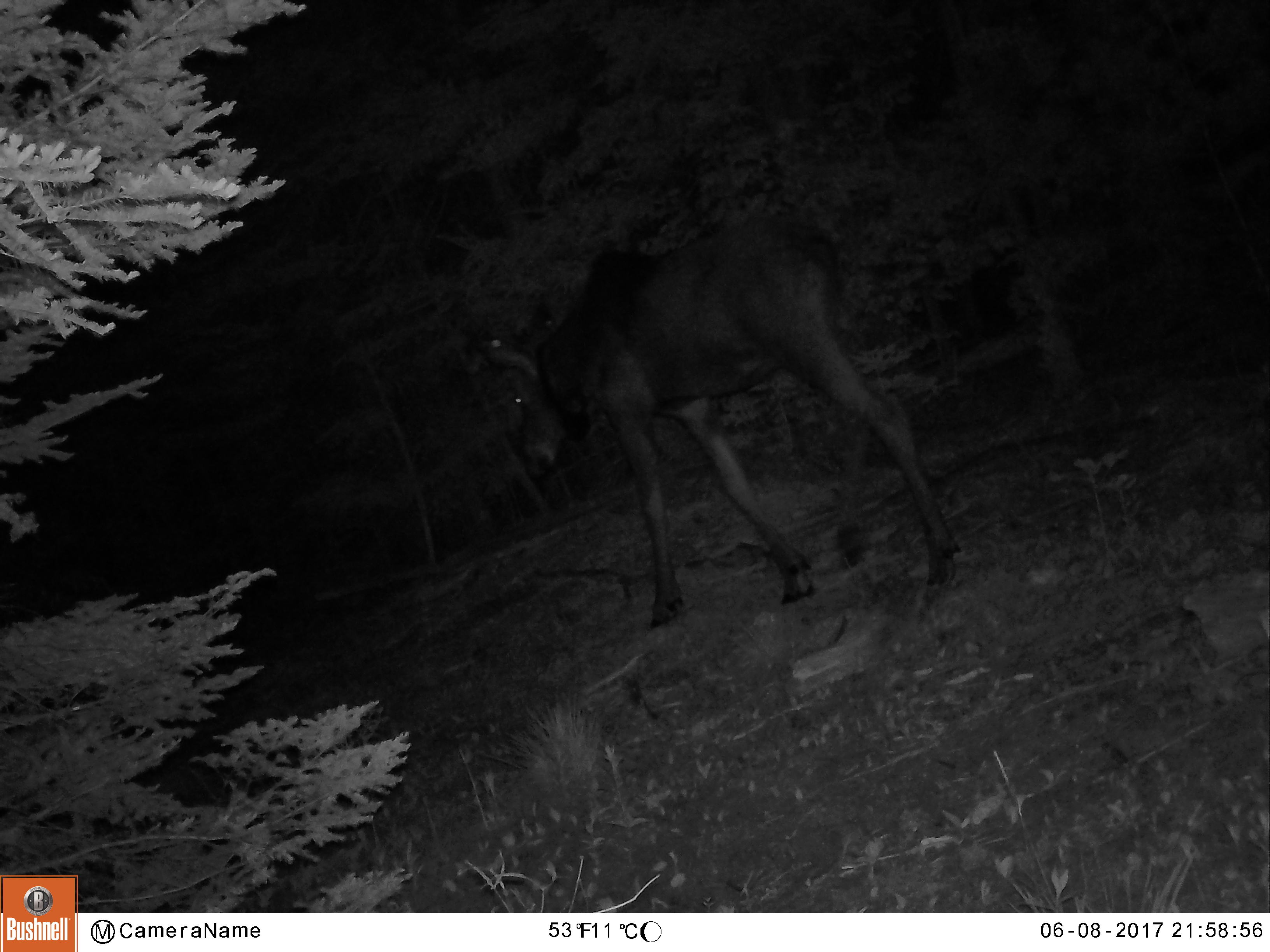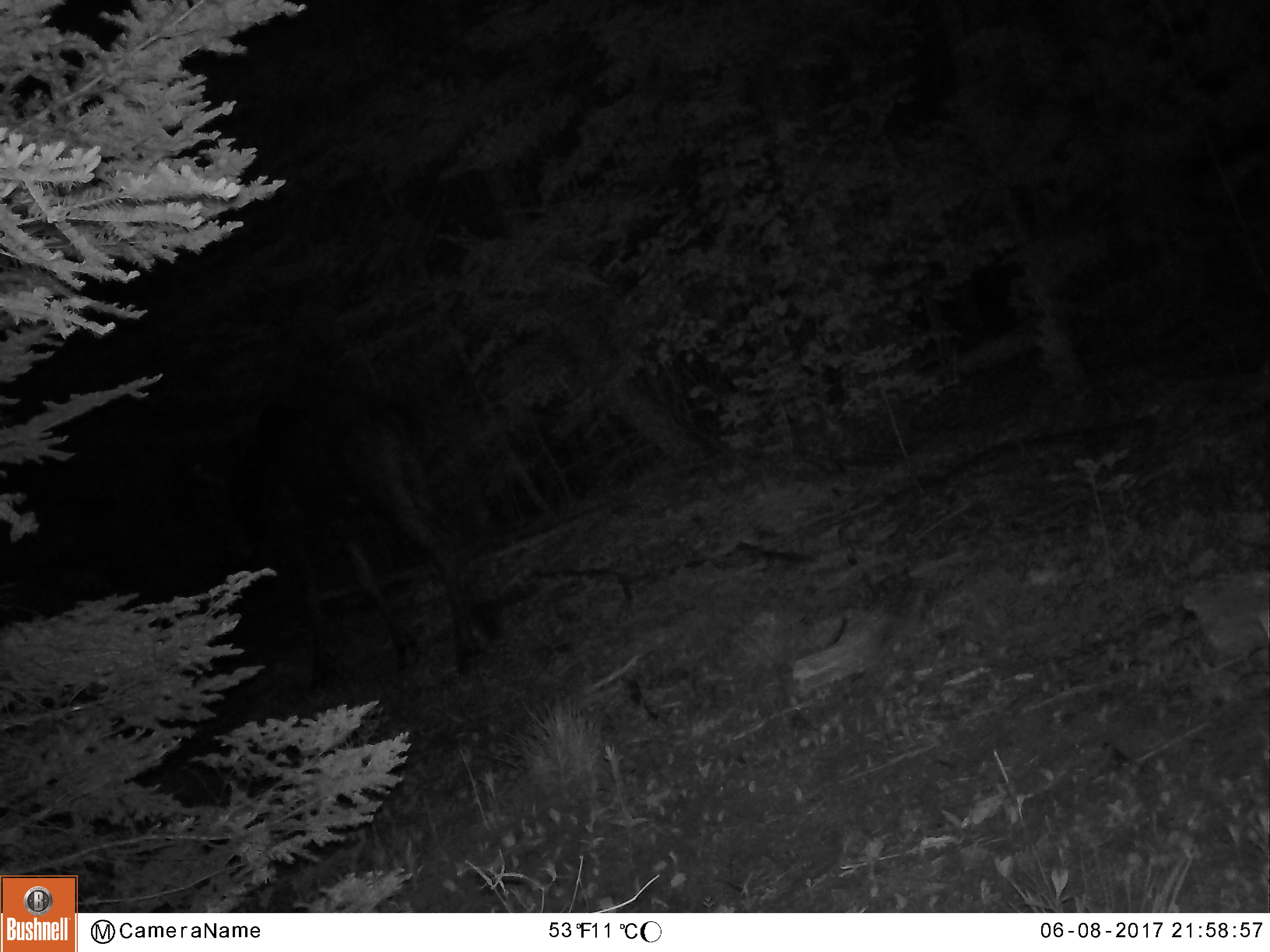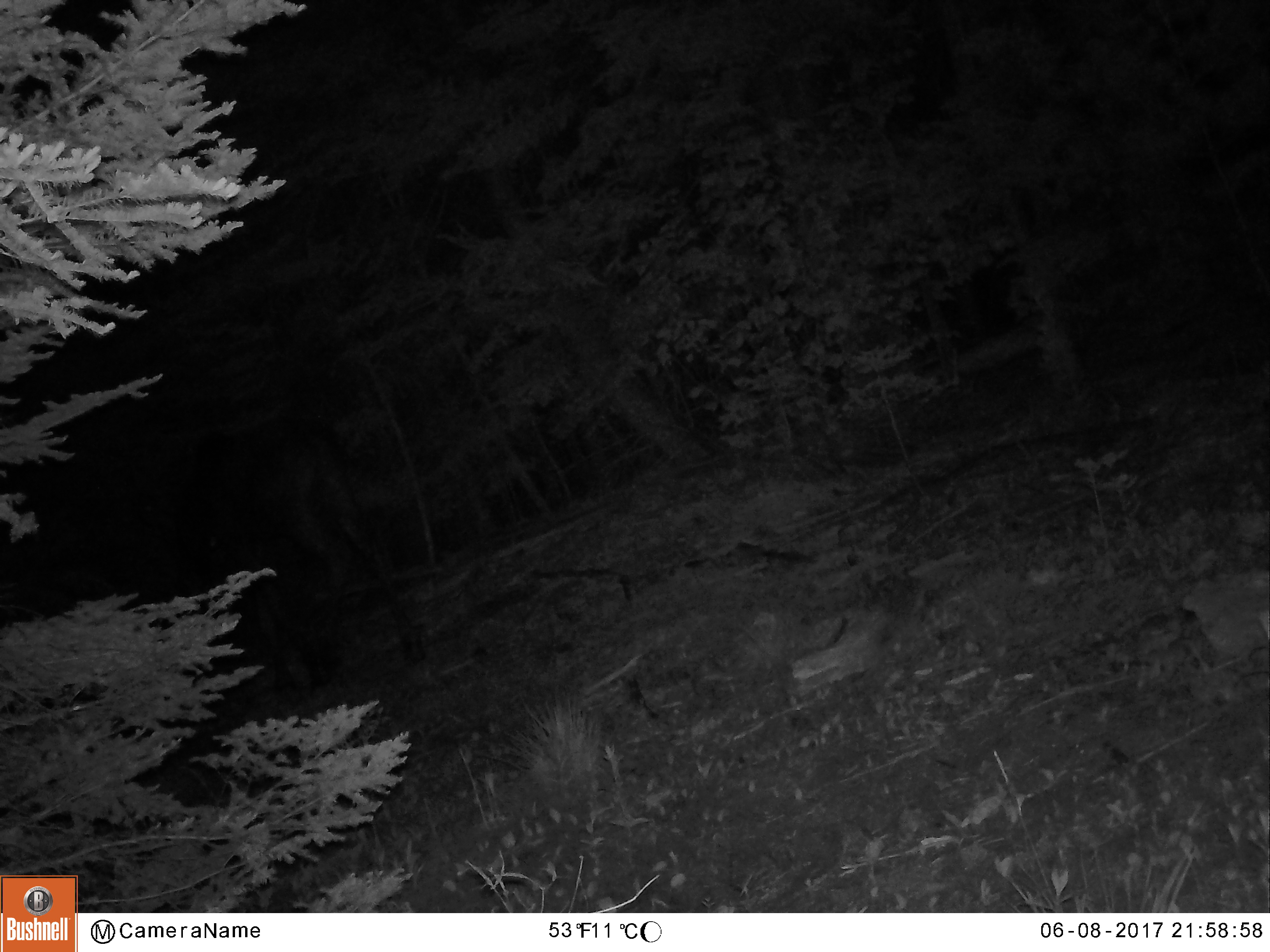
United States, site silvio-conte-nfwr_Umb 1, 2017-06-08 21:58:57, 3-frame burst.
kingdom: Animalia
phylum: Chordata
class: Mammalia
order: Artiodactyla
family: Cervidae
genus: Alces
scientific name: Alces alces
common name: moose